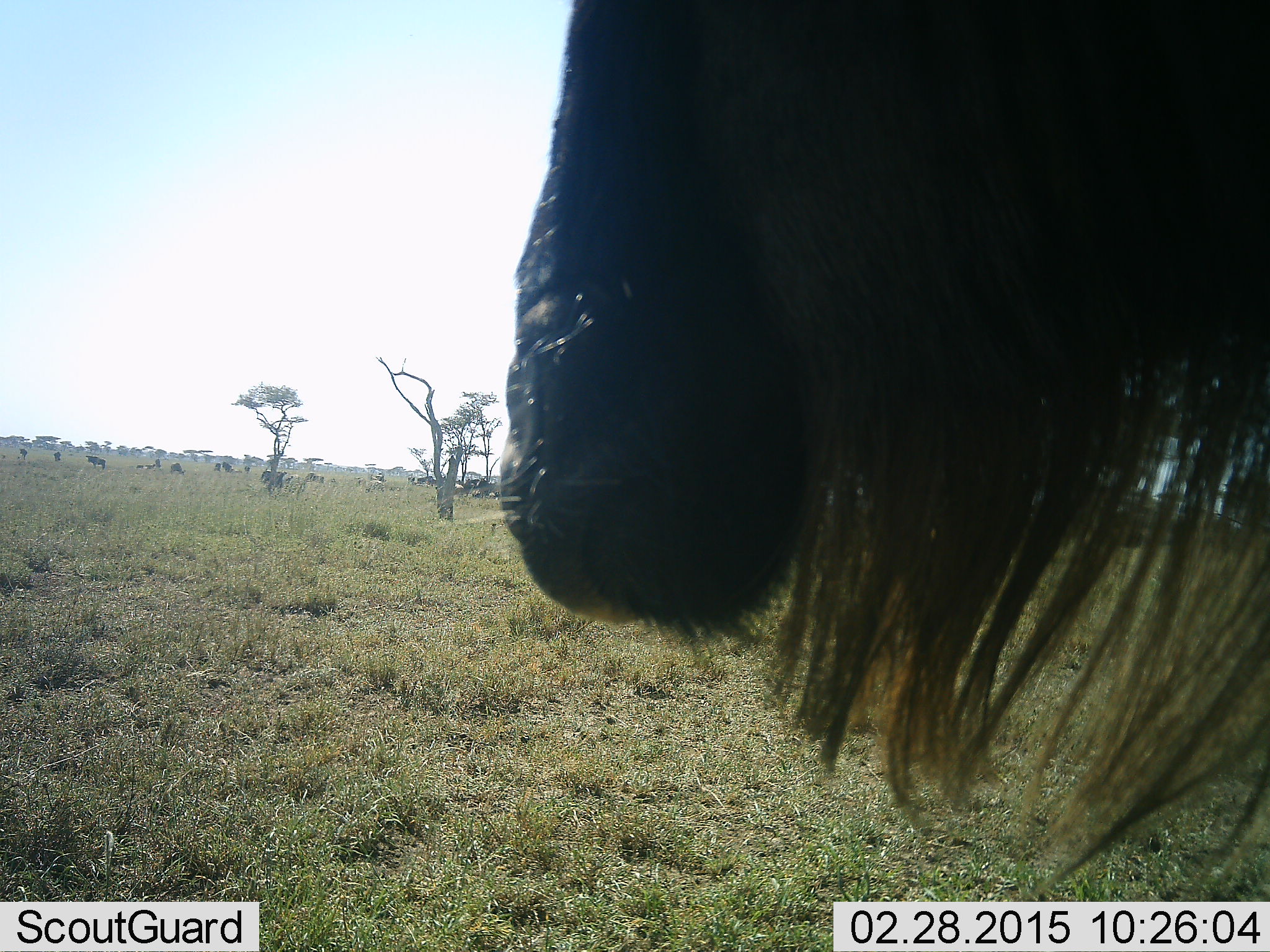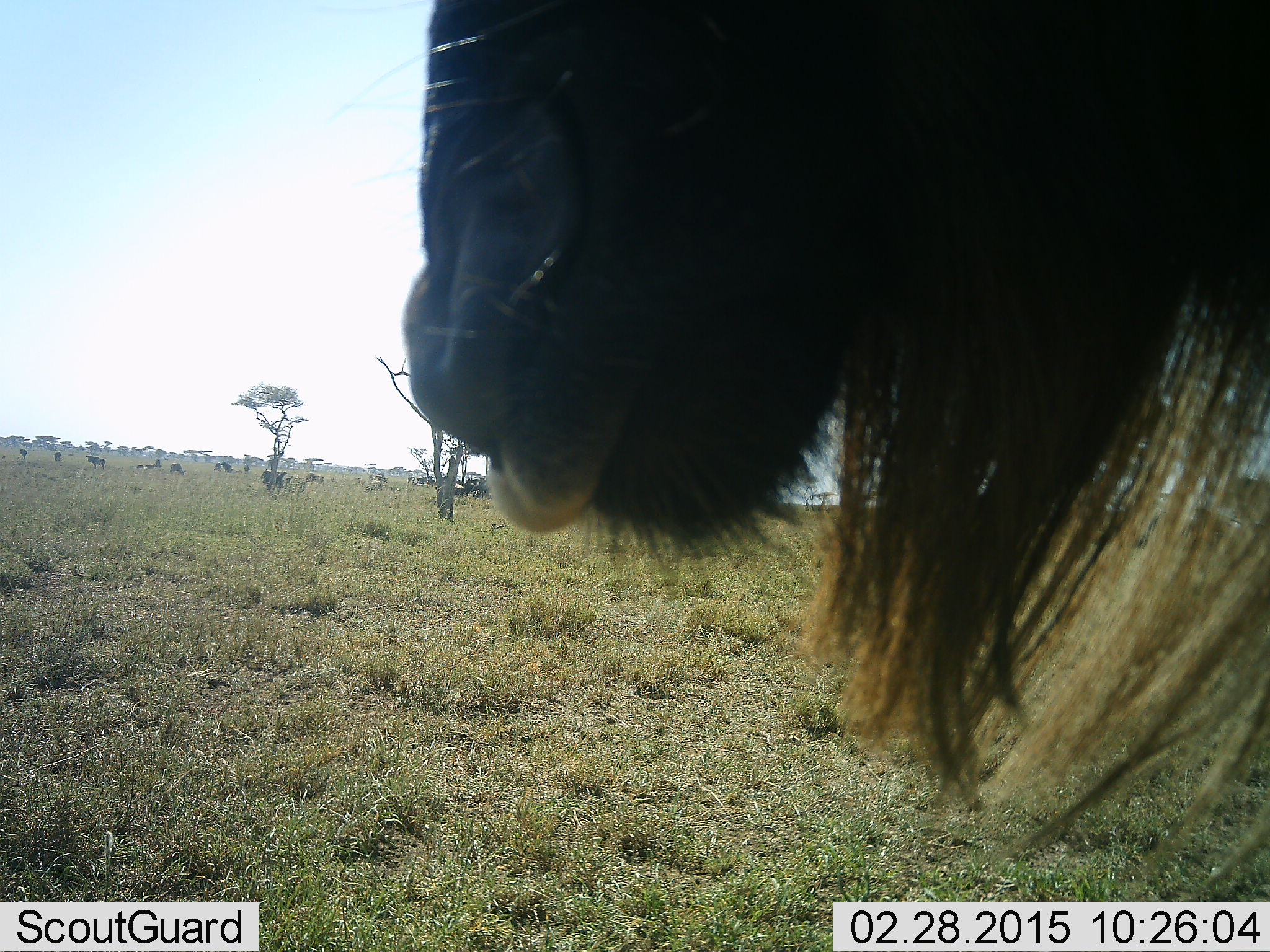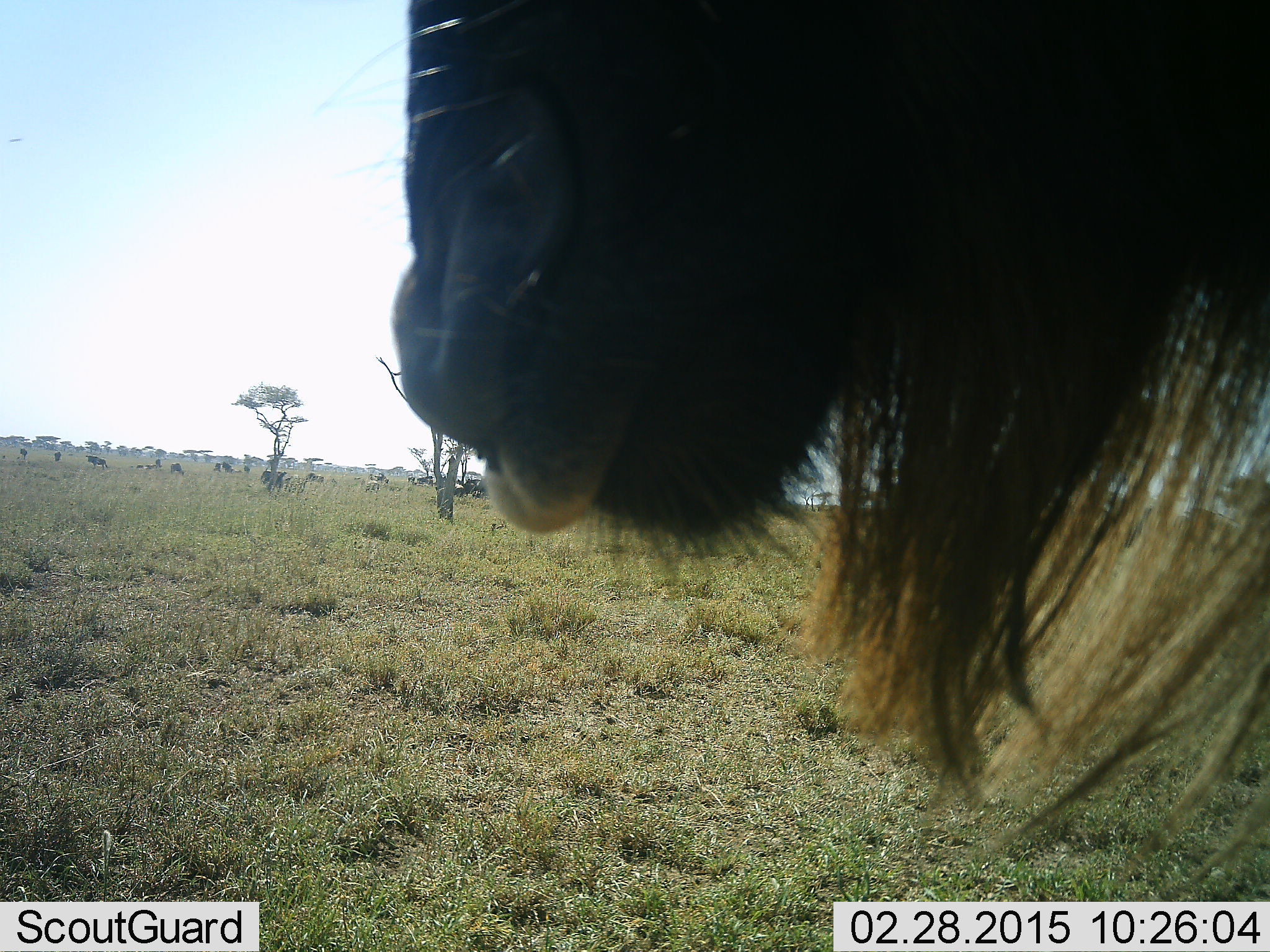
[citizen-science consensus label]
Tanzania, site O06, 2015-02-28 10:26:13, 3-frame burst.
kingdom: Animalia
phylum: Chordata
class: Mammalia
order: Artiodactyla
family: Bovidae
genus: Connochaetes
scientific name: Connochaetes taurinus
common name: blue wildebeest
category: wildebeest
Wildebeest (blue wildebeest) (Connochaetes taurinus), count 1. Behavior (volunteer vote fractions): standing 60%, resting 10%, moving 40%, interacting 0%. Young present (vote fraction): 0%. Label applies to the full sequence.